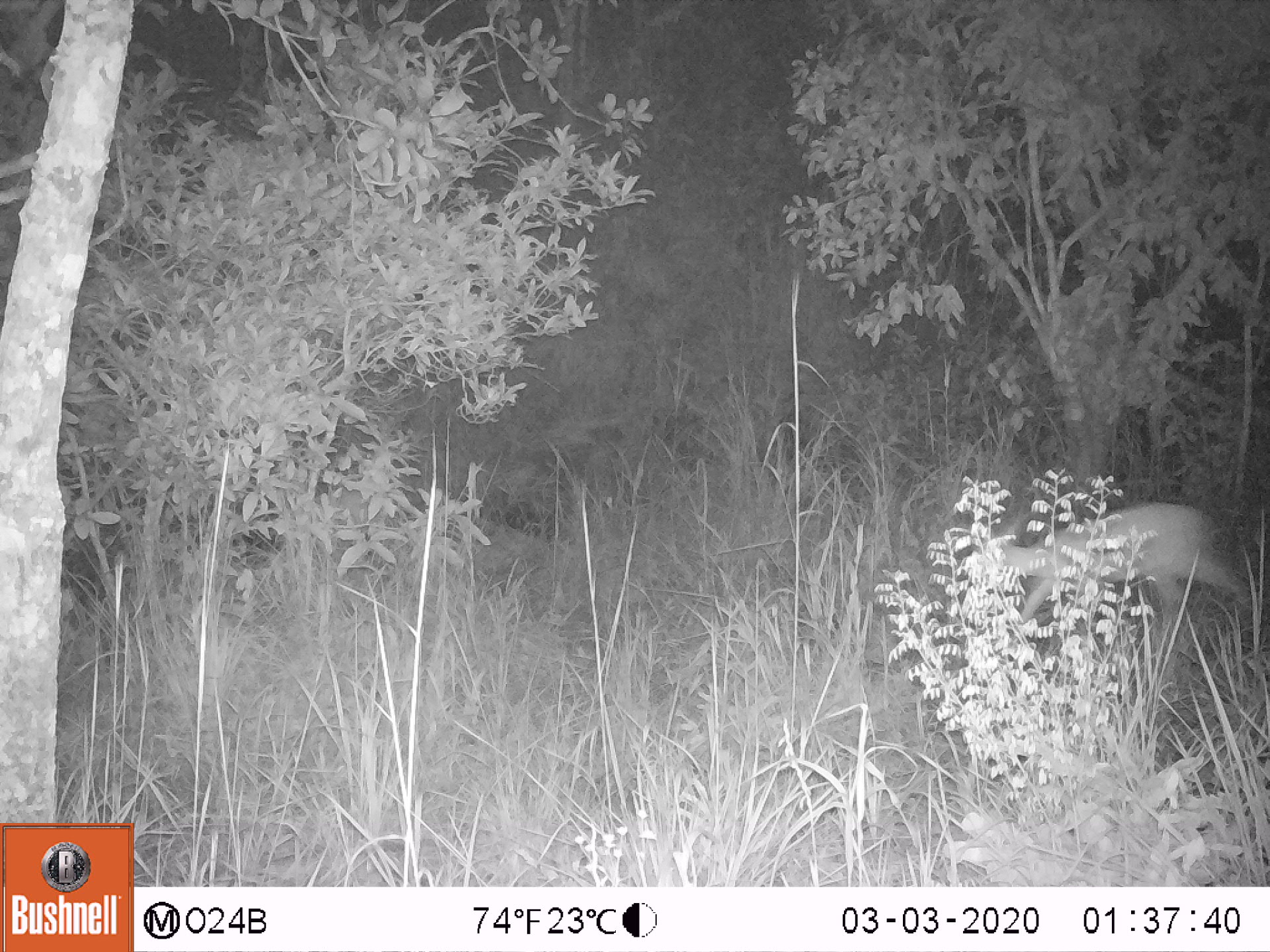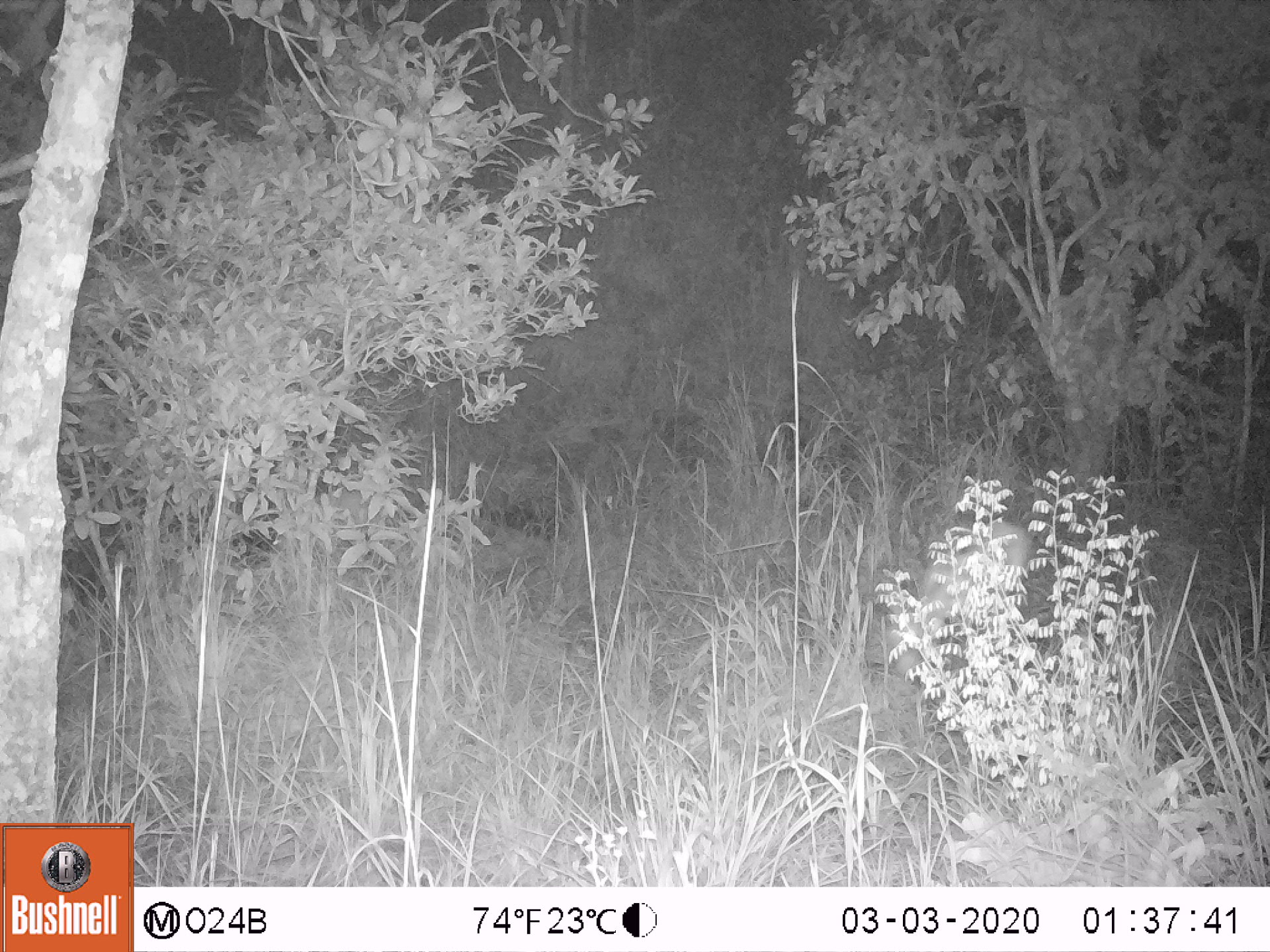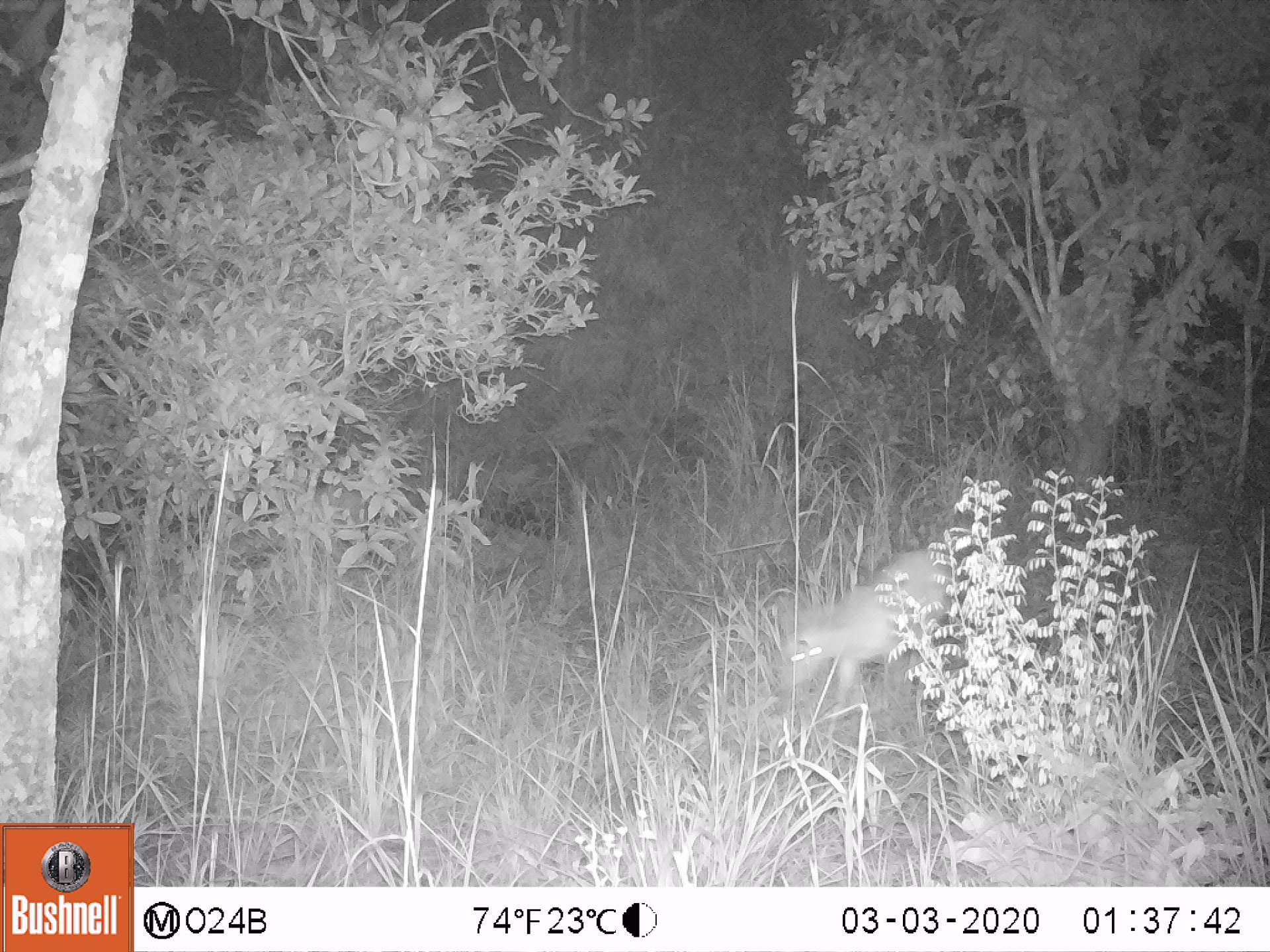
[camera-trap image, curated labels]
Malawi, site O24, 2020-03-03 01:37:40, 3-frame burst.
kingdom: Animalia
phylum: Chordata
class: Mammalia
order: Artiodactyla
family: Bovidae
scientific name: Antilopinae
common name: small antelope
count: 1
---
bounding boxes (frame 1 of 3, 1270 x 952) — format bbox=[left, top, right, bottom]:
small antelope: bbox=[960, 493, 1255, 676]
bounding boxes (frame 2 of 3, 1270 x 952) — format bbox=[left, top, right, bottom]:
small antelope: bbox=[879, 509, 1040, 681]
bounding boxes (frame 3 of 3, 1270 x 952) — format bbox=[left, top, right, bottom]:
small antelope: bbox=[758, 533, 972, 736]